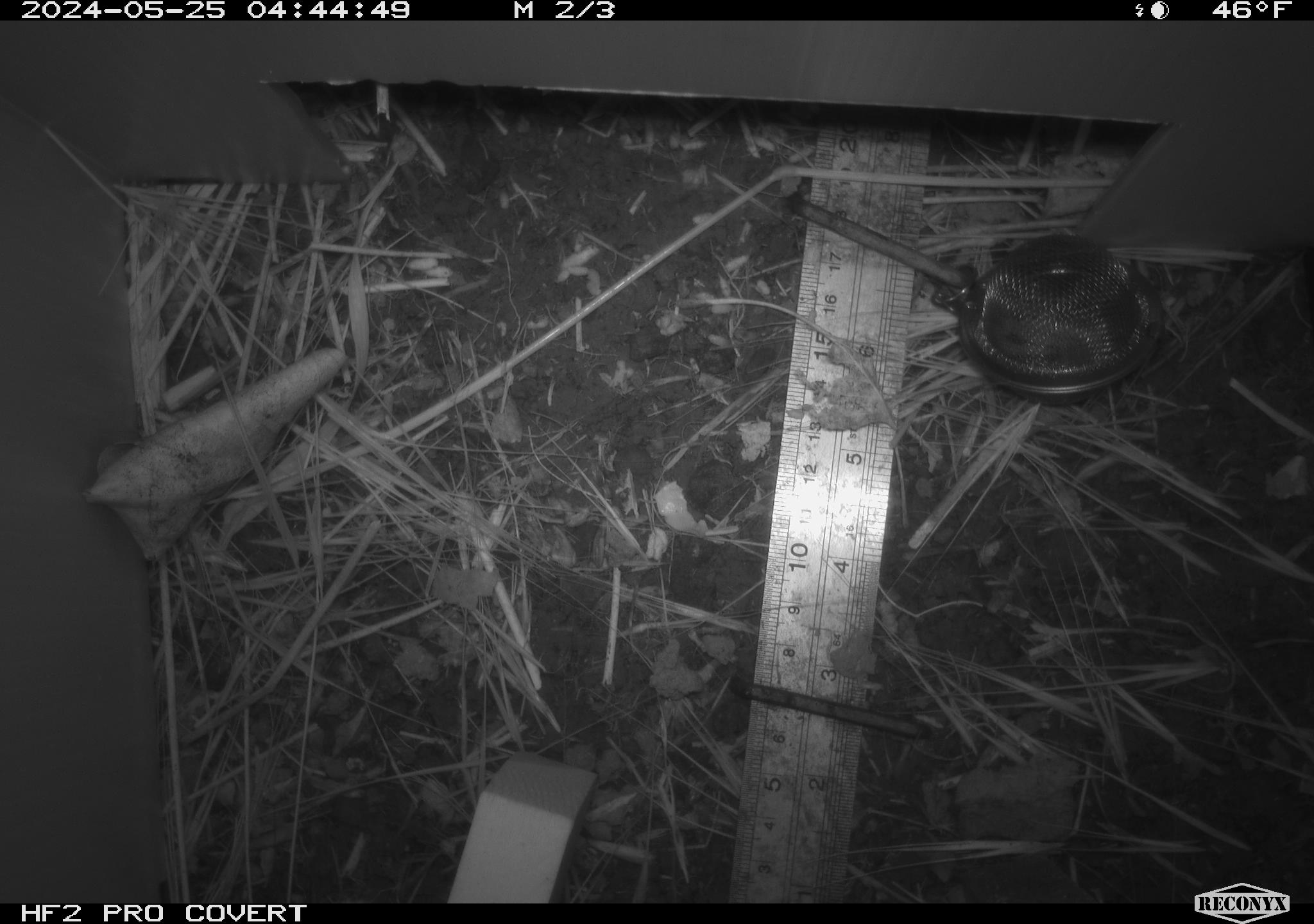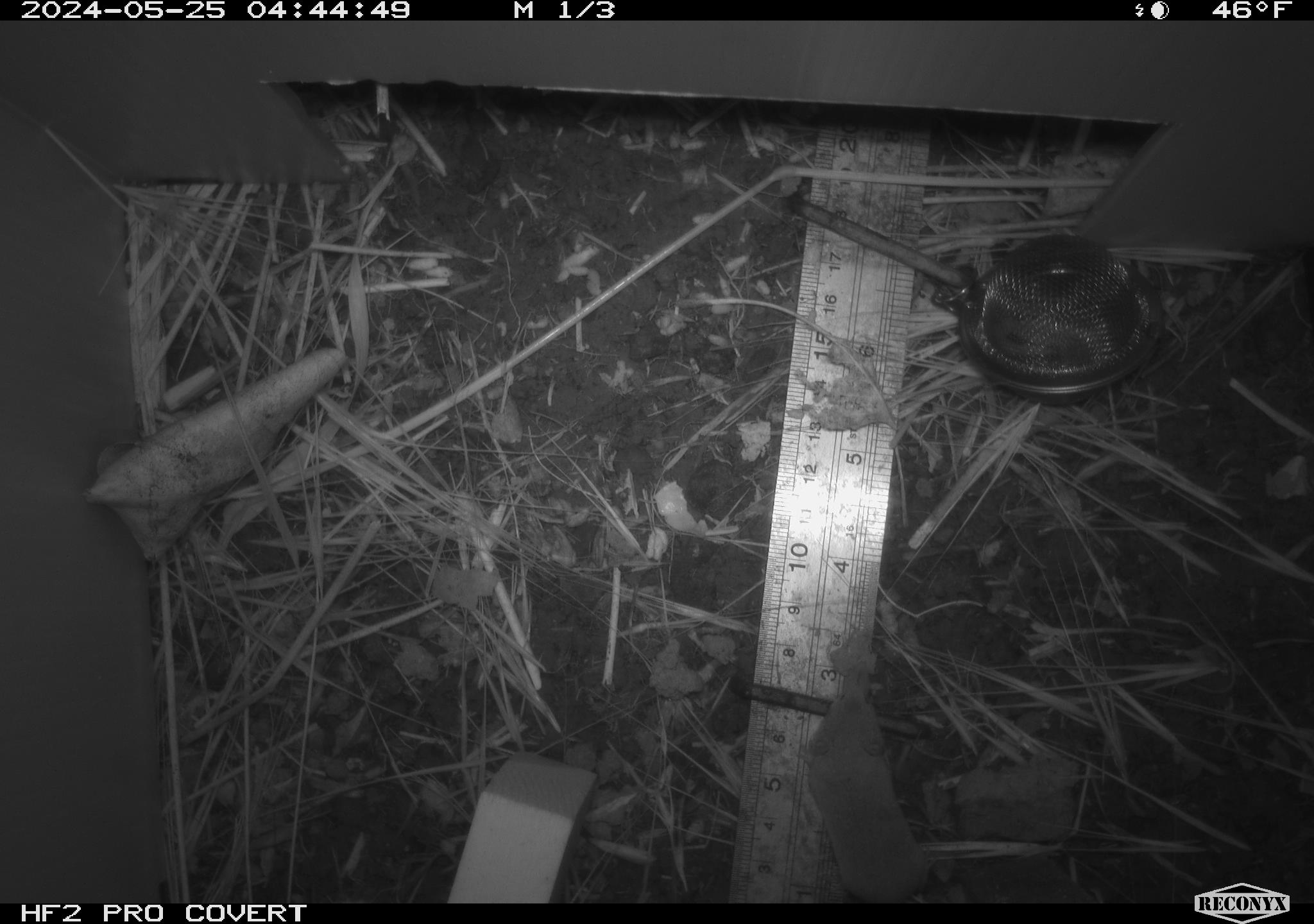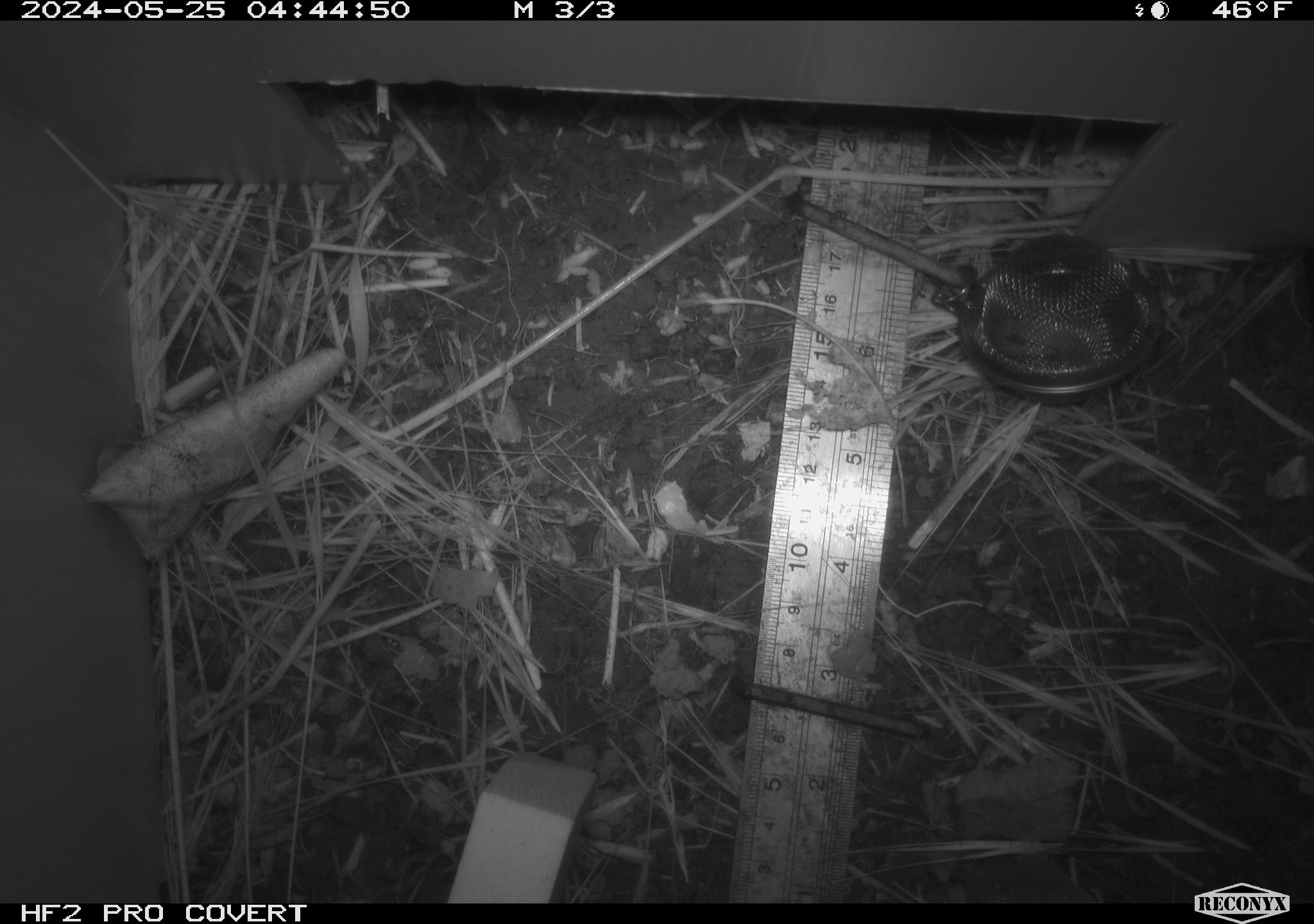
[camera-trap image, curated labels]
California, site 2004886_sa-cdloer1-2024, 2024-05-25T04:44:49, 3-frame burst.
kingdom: Animalia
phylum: Chordata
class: Mammalia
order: Eulipotyphla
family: Soricidae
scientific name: Soricidae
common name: shrews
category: soricidae family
Soricidae family (shrews) (Soricidae).